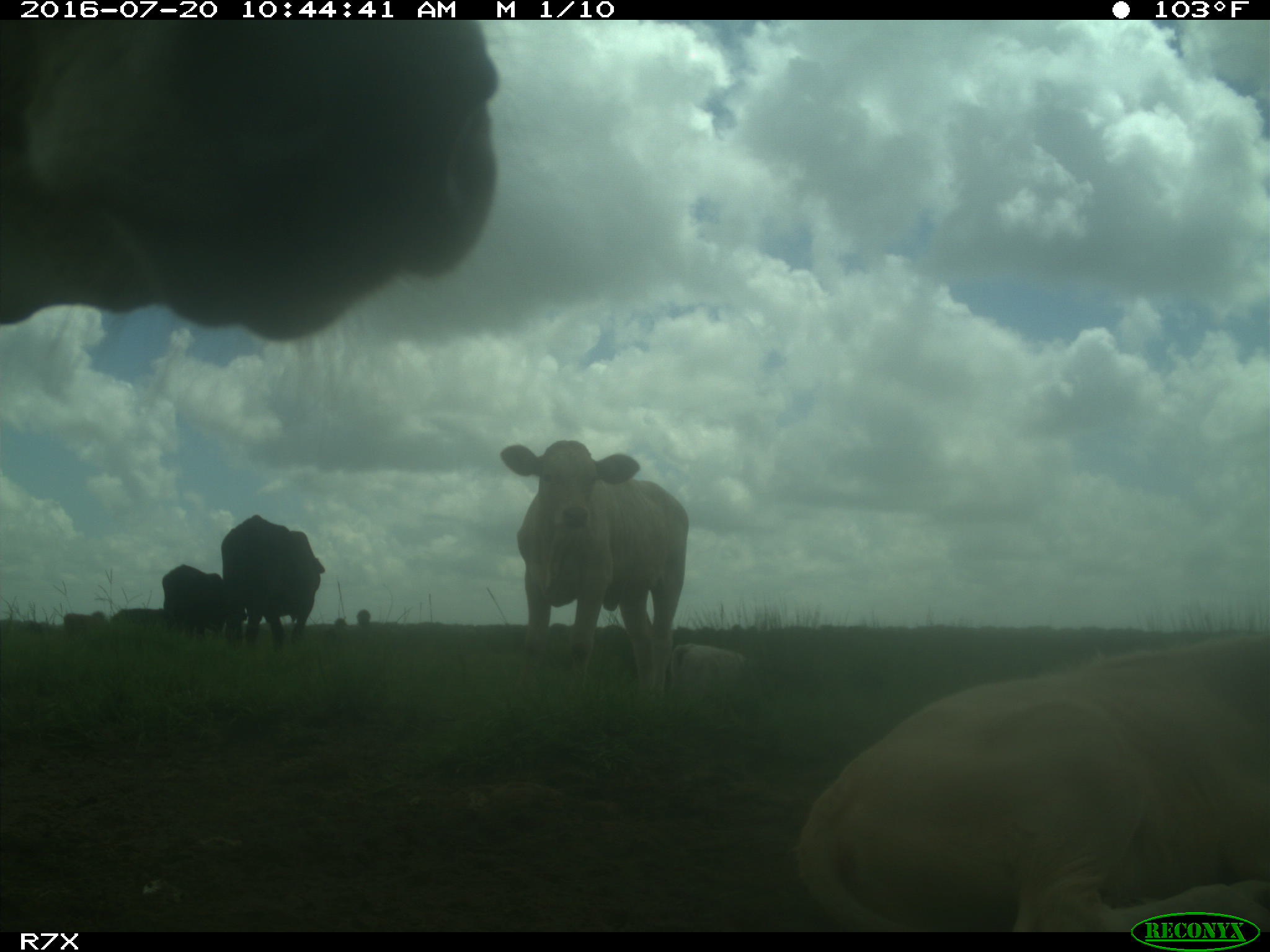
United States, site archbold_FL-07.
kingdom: Animalia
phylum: Chordata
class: Mammalia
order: Artiodactyla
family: Bovidae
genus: Bos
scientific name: Bos taurus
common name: domestic cow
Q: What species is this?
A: Bos taurus (domestic cow).